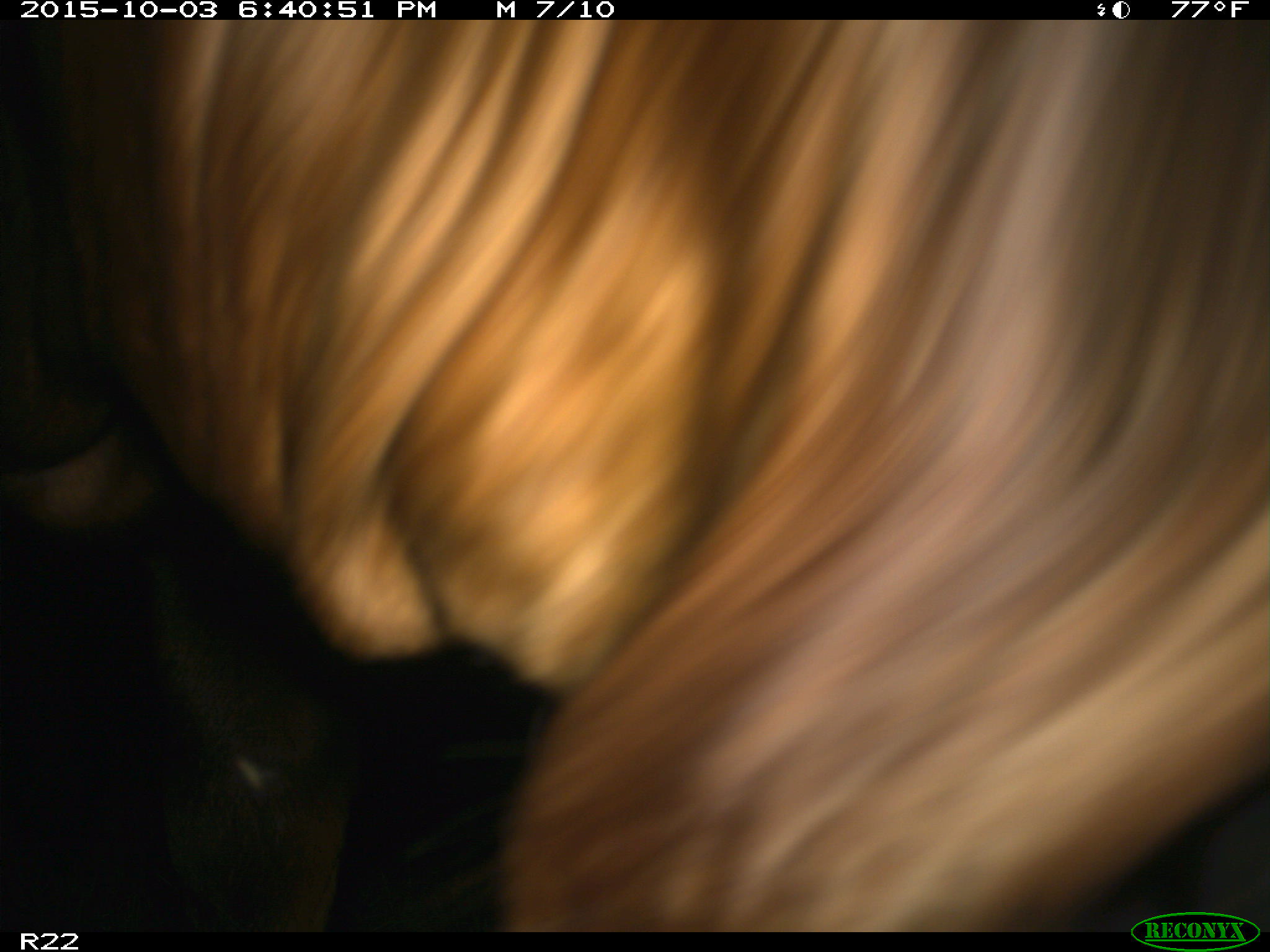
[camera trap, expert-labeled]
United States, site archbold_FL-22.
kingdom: Animalia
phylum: Chordata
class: Mammalia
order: Artiodactyla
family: Bovidae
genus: Bos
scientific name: Bos taurus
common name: domestic cow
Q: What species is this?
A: Bos taurus (domestic cow).